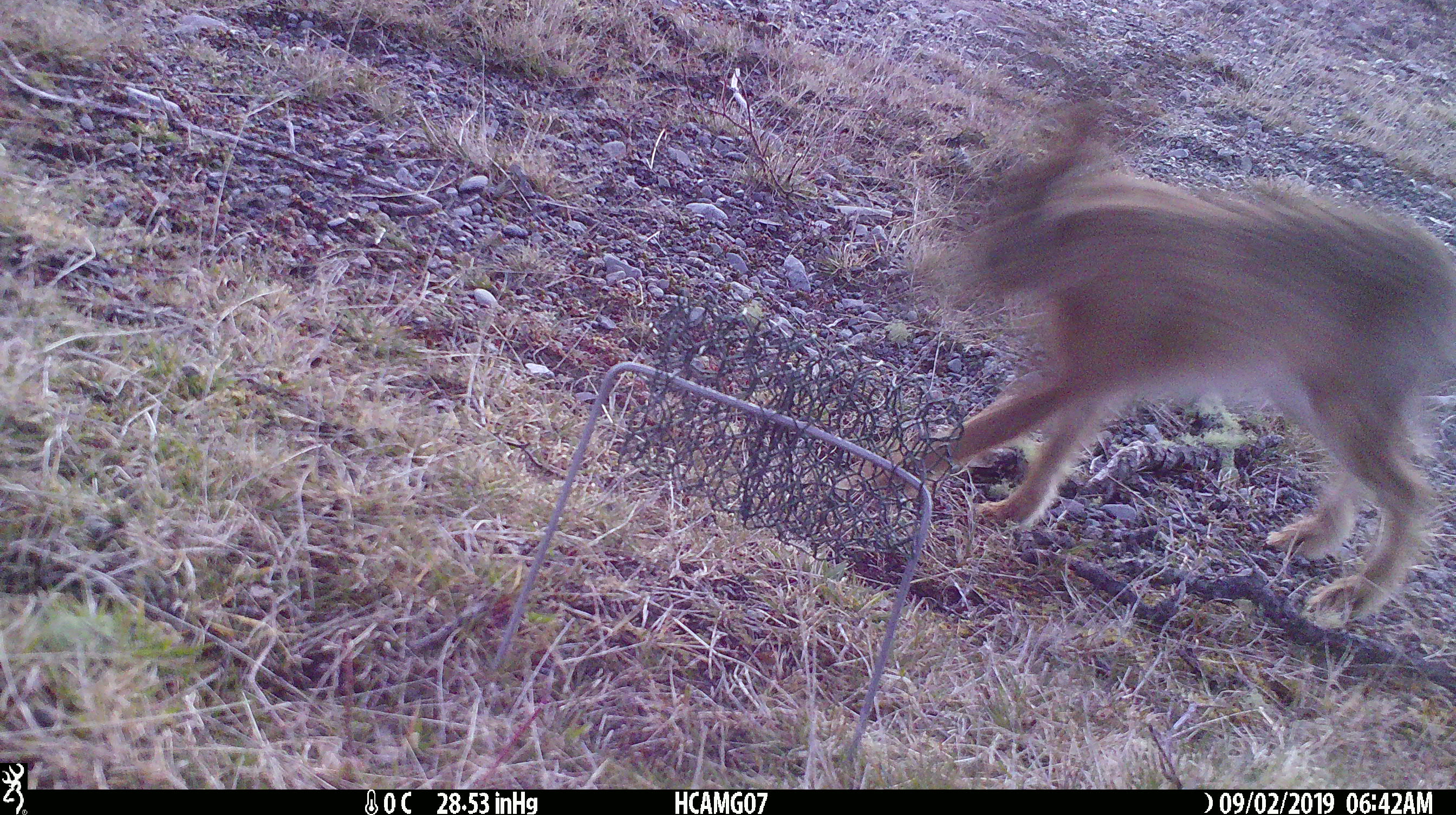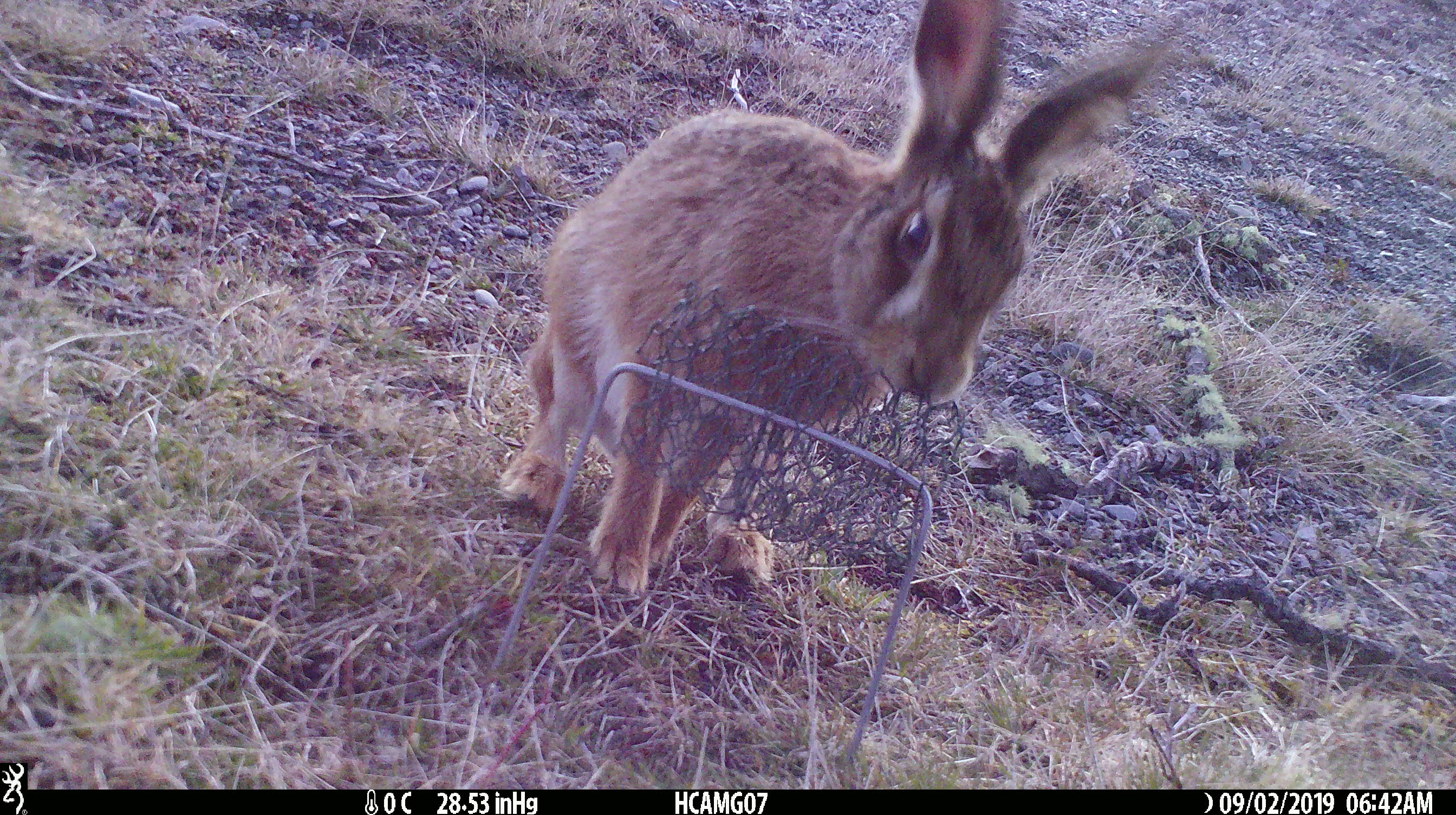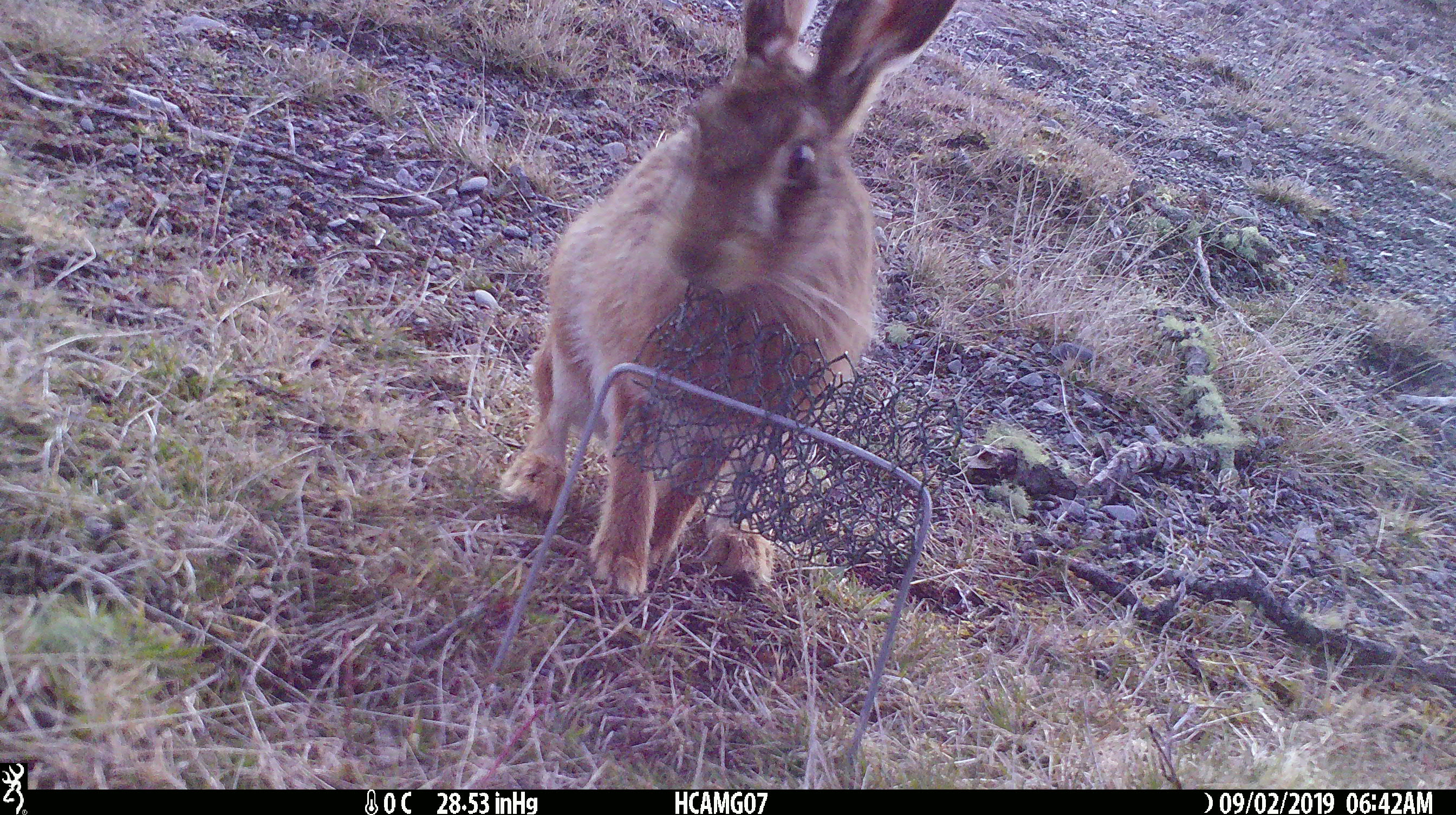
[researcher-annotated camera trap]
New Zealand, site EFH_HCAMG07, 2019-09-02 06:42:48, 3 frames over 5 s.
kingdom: Animalia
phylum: Chordata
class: Mammalia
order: Lagomorpha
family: Leporidae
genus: Lepus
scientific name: Lepus europaeus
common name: brown hare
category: hare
Hare (brown hare) (Lepus europaeus).